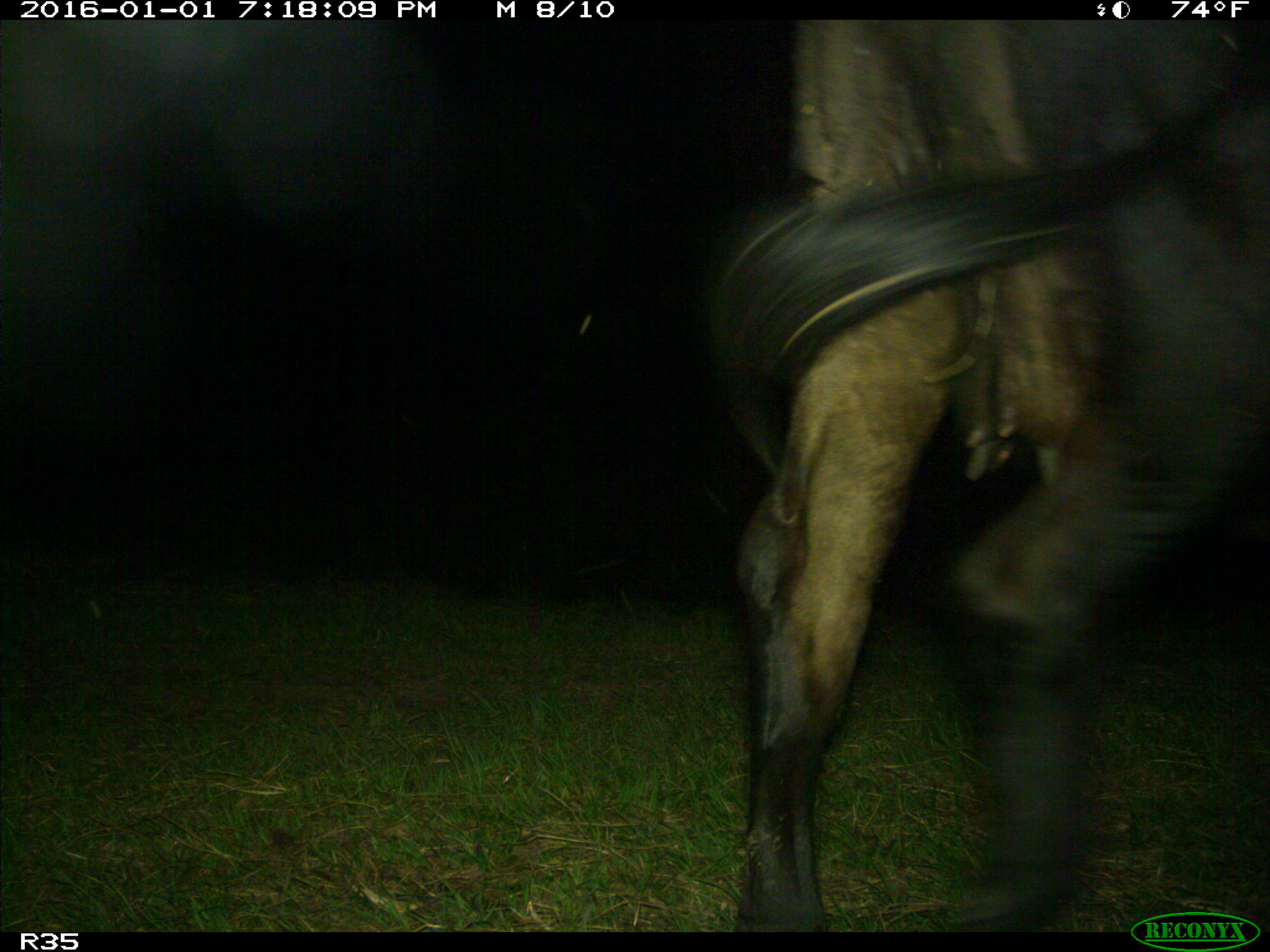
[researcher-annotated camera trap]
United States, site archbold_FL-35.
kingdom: Animalia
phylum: Chordata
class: Mammalia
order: Artiodactyla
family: Bovidae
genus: Bos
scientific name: Bos taurus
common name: domestic cow